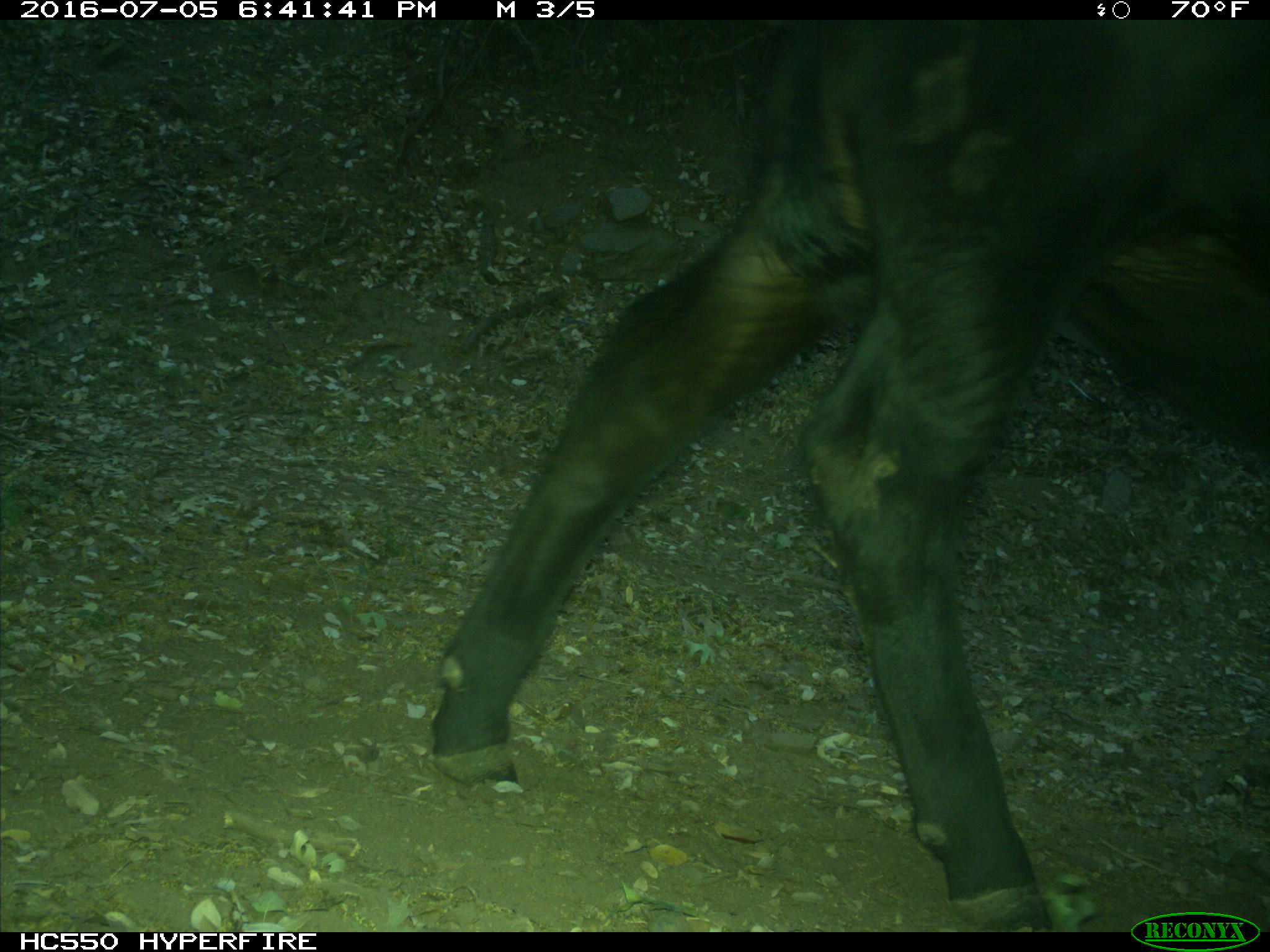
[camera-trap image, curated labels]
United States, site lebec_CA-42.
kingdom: Animalia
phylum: Chordata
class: Mammalia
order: Artiodactyla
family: Bovidae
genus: Bos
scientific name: Bos taurus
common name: domestic cow